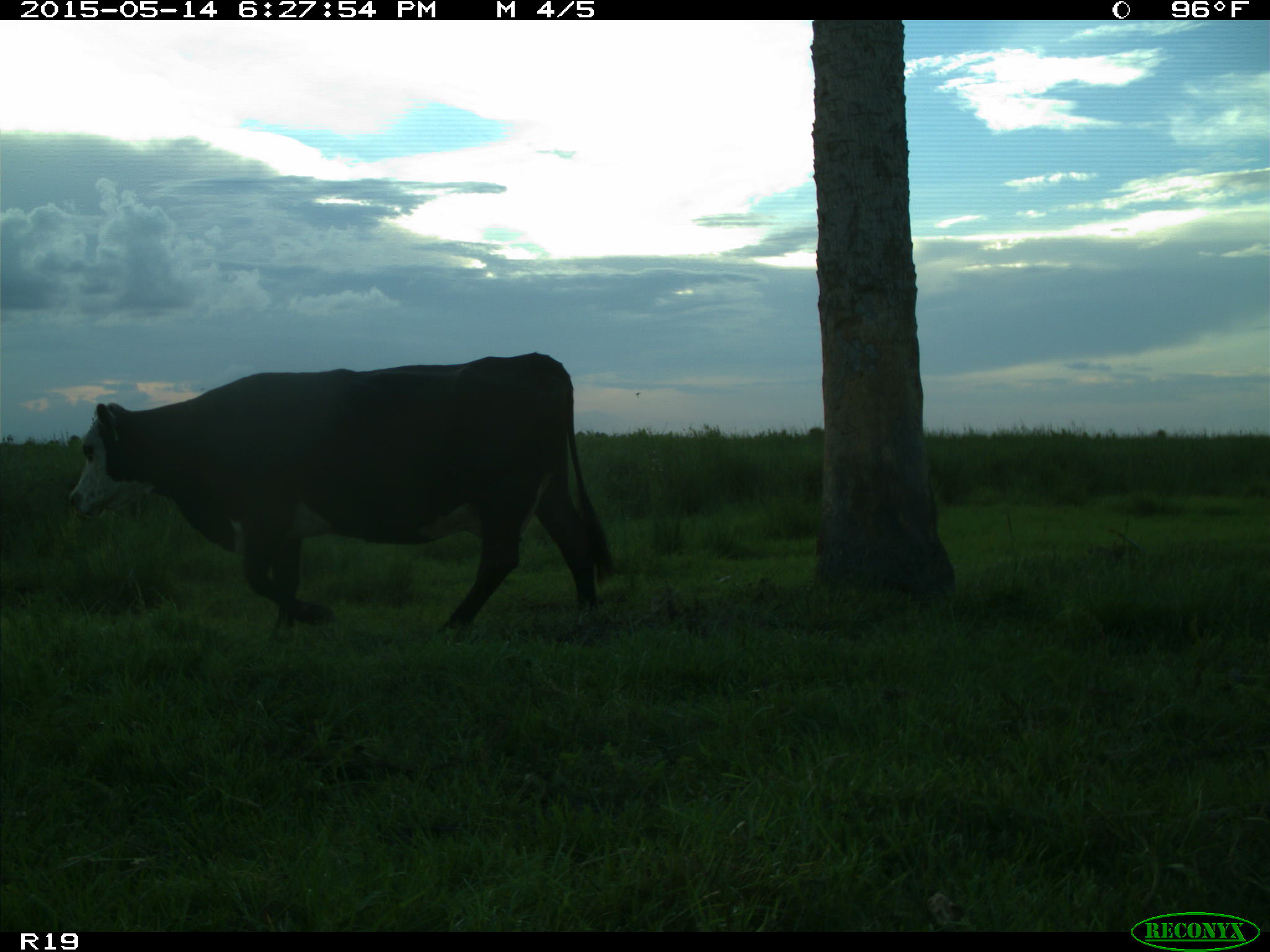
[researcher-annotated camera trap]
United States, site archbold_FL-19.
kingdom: Animalia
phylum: Chordata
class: Mammalia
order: Artiodactyla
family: Bovidae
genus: Bos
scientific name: Bos taurus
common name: domestic cow